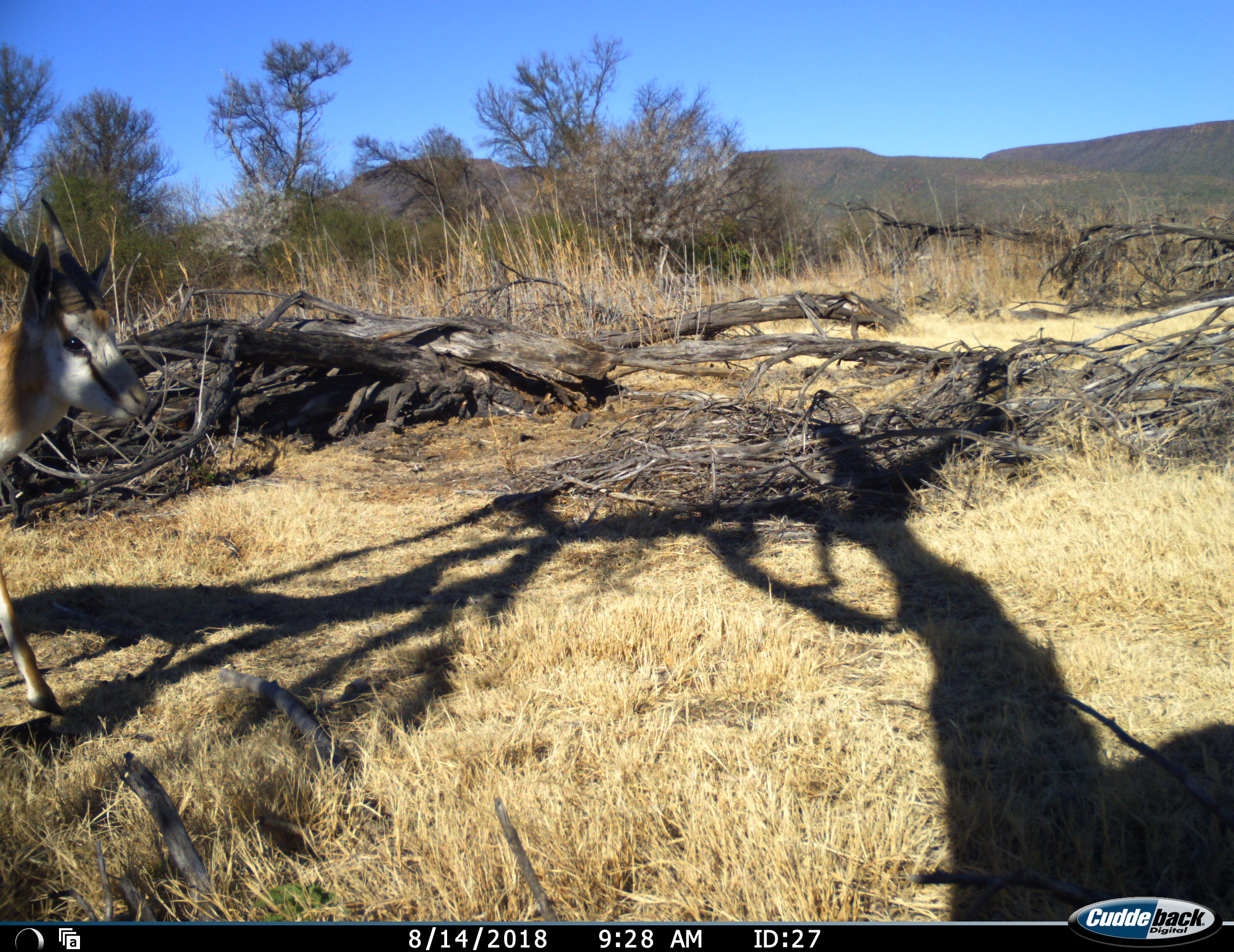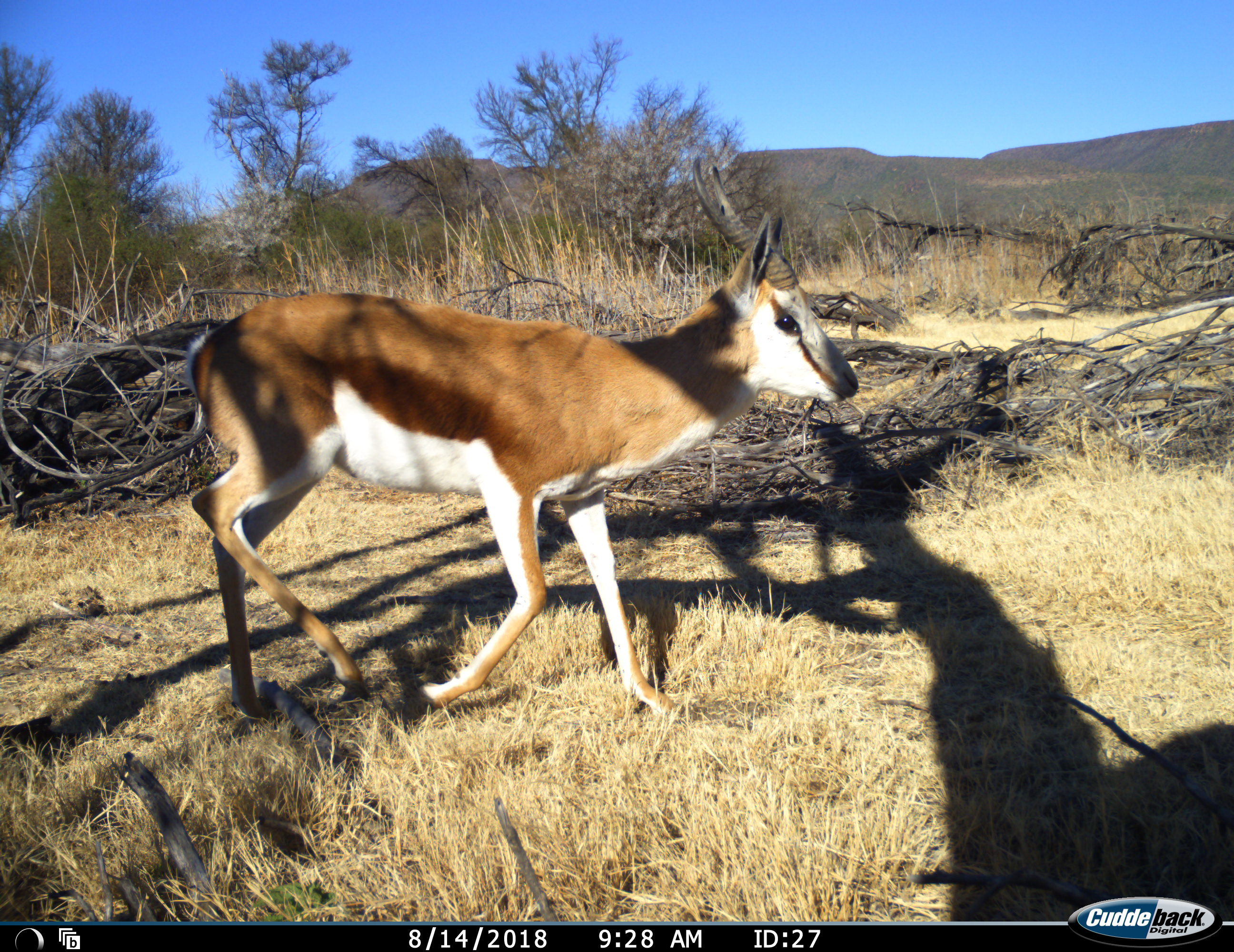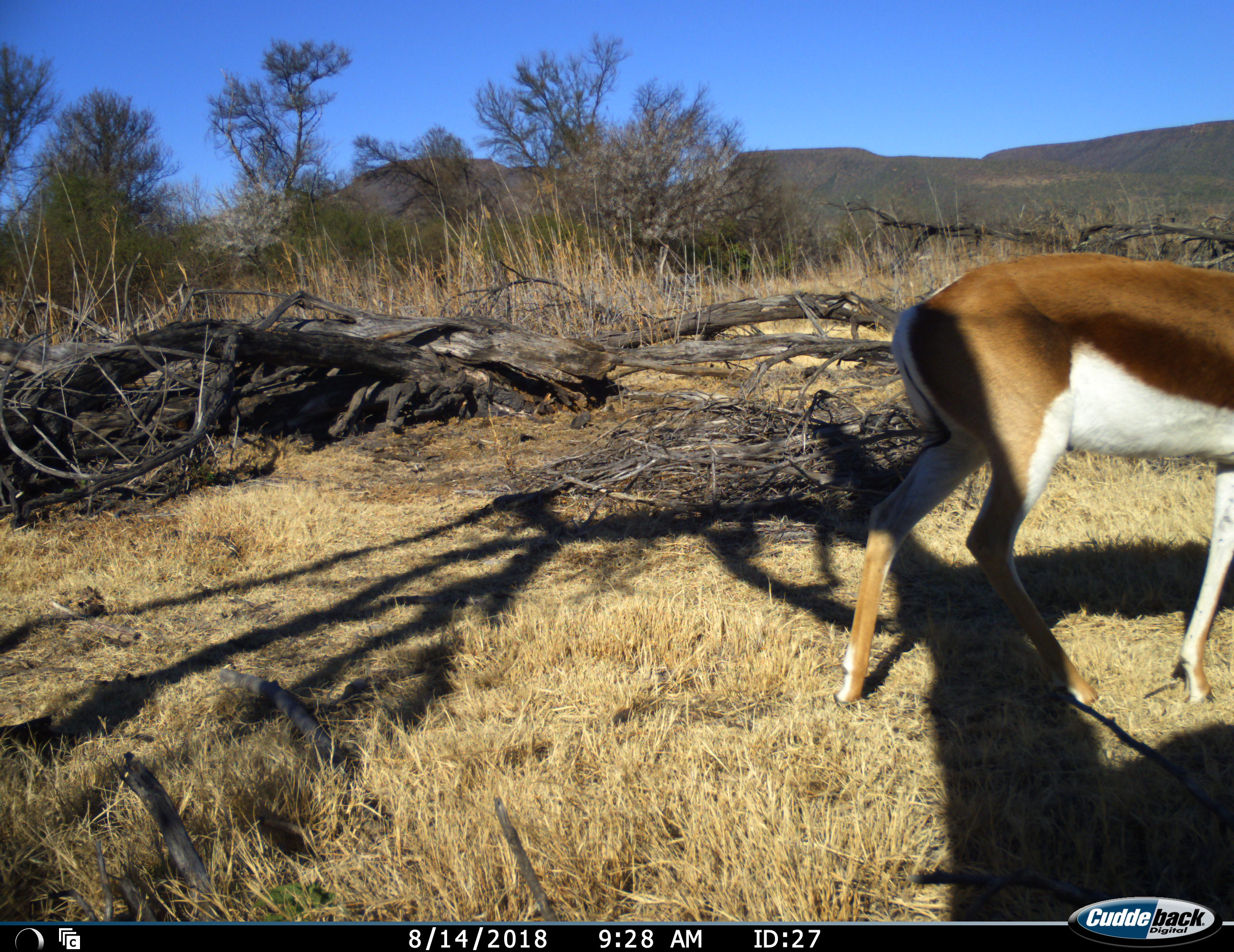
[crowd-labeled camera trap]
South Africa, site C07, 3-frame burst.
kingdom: Animalia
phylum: Chordata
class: Mammalia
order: Artiodactyla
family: Bovidae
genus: Antidorcas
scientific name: Antidorcas marsupialis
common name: springbok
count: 1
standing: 10%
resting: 0%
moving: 90%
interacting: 0%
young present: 10%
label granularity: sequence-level